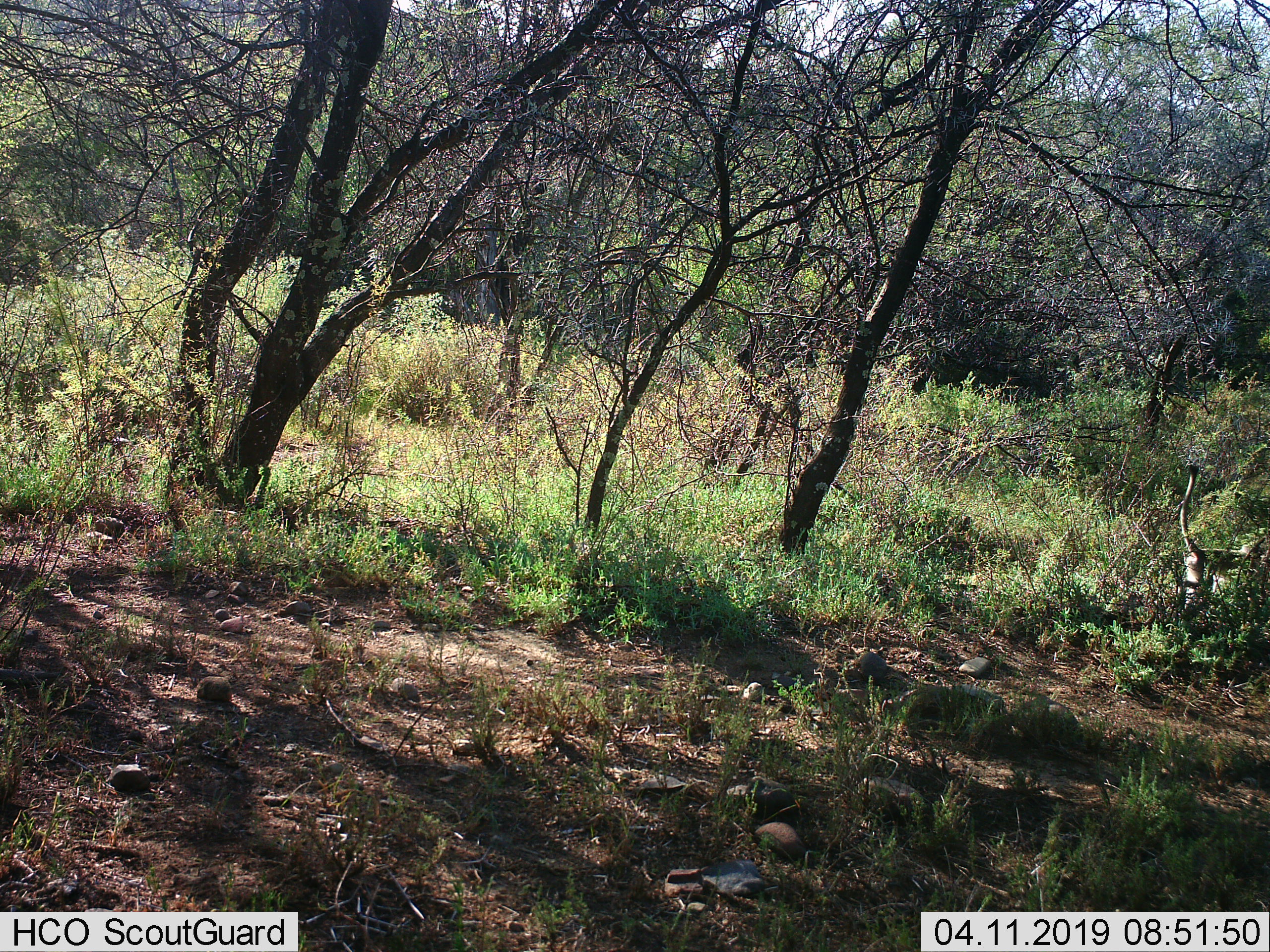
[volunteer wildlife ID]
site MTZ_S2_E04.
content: unidentified animal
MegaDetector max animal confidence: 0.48